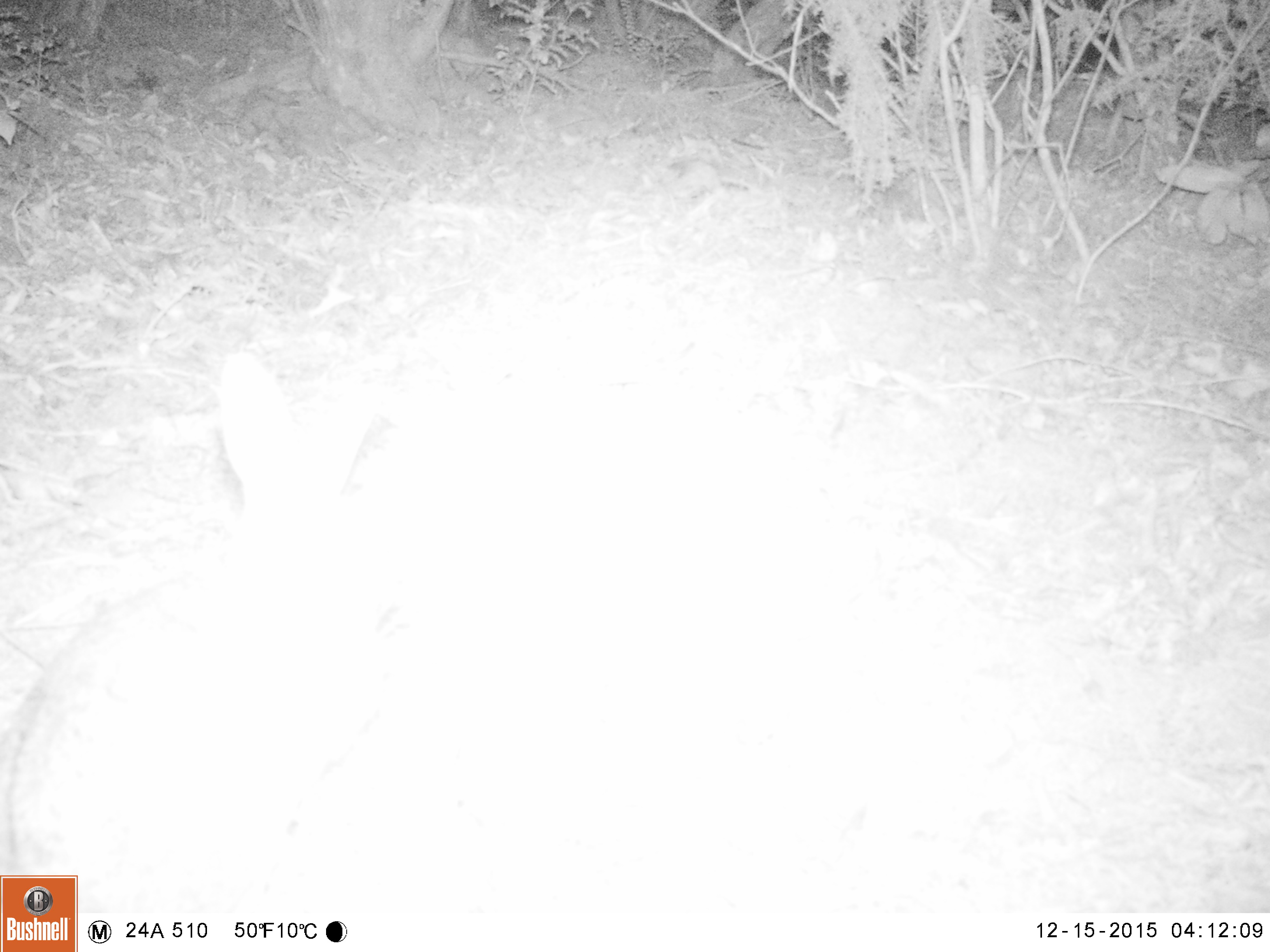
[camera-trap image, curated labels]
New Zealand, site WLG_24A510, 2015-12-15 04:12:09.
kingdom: Animalia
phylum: Chordata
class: Mammalia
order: Lagomorpha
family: Leporidae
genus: Oryctolagus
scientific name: Oryctolagus cuniculus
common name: european rabbit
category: rabbit